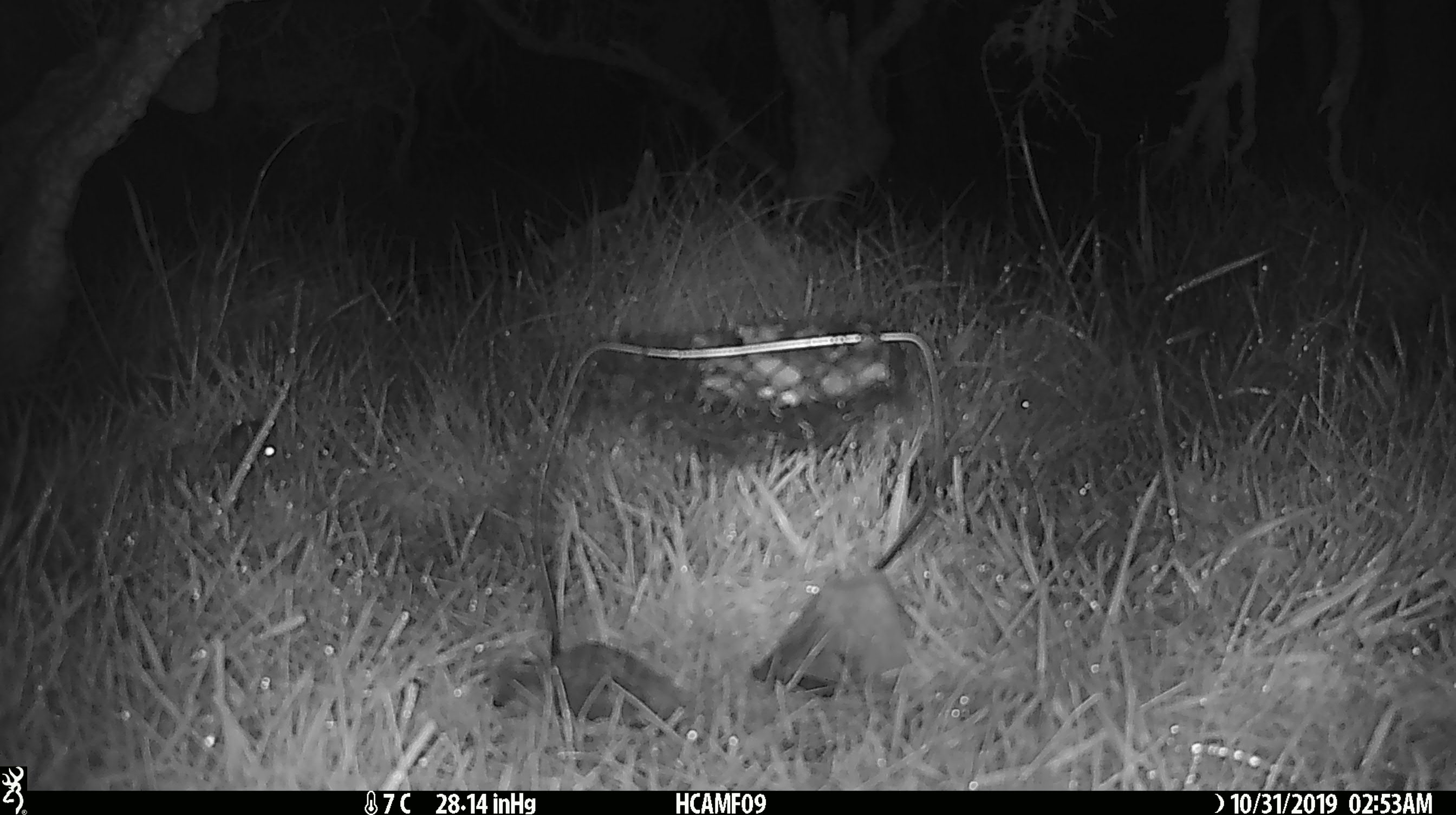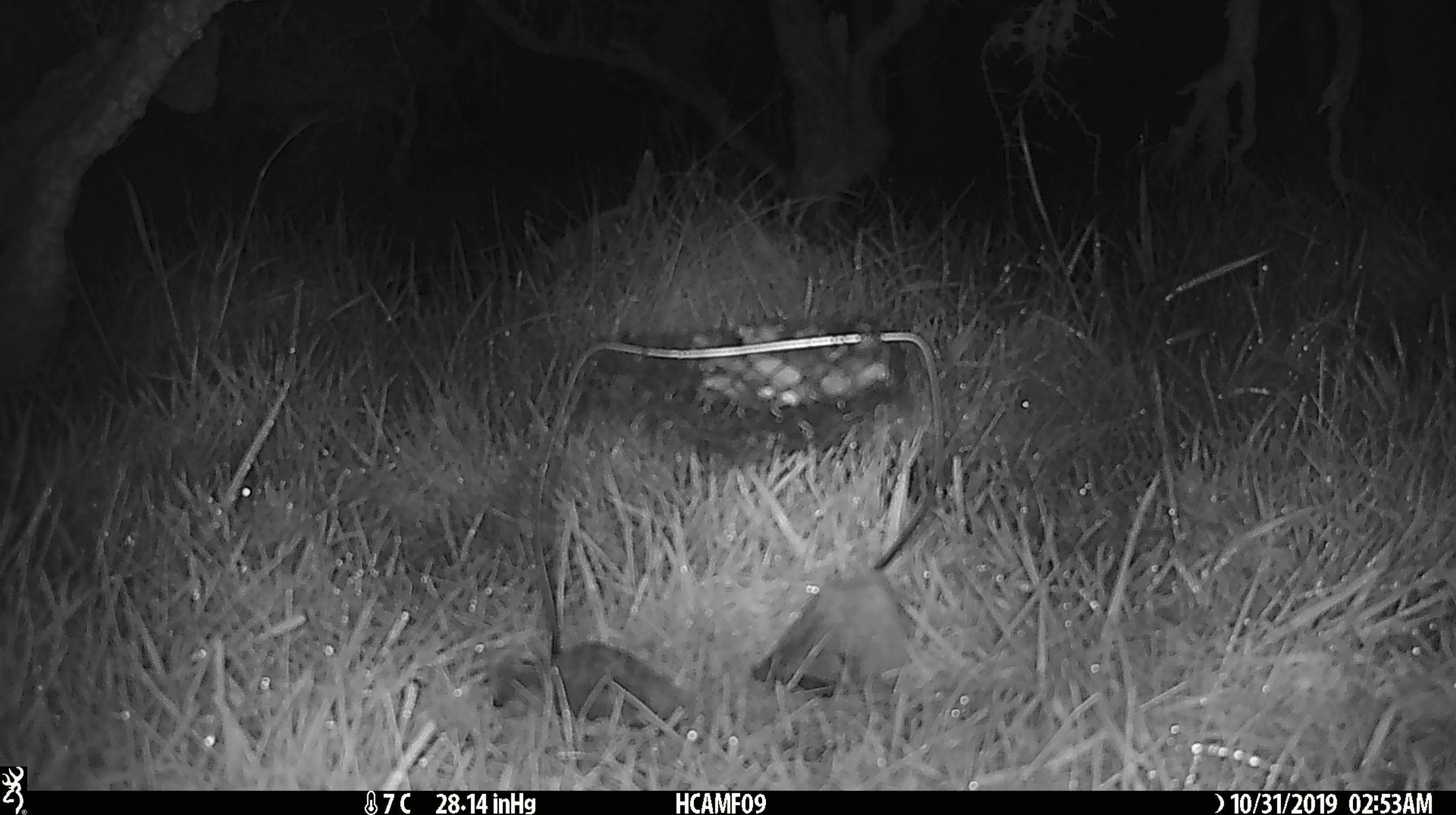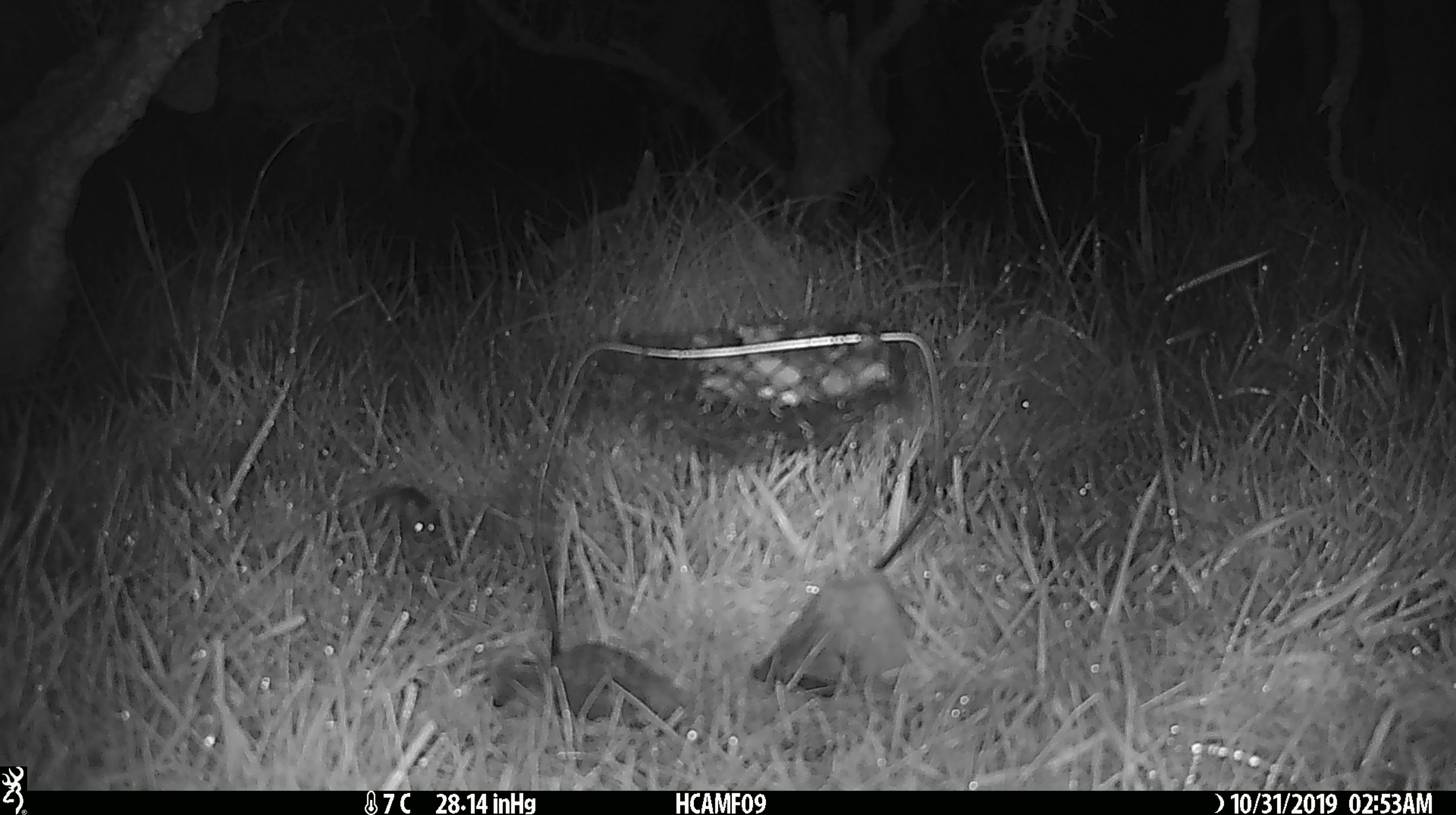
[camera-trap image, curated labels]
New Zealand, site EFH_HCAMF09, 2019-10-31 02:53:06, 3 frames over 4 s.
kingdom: Animalia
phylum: Chordata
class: Mammalia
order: Rodentia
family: Muridae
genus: Mus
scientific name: Mus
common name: mouse